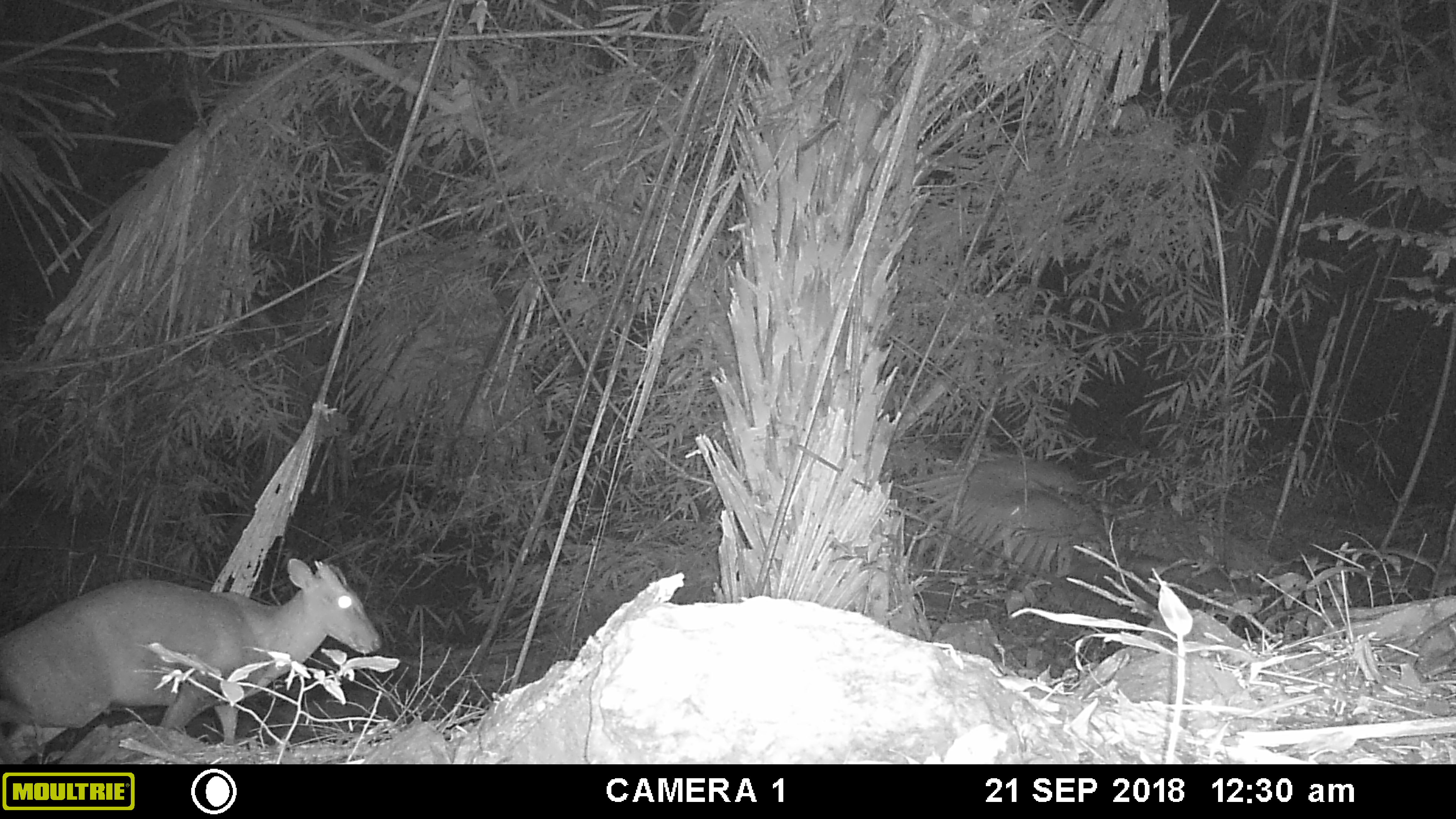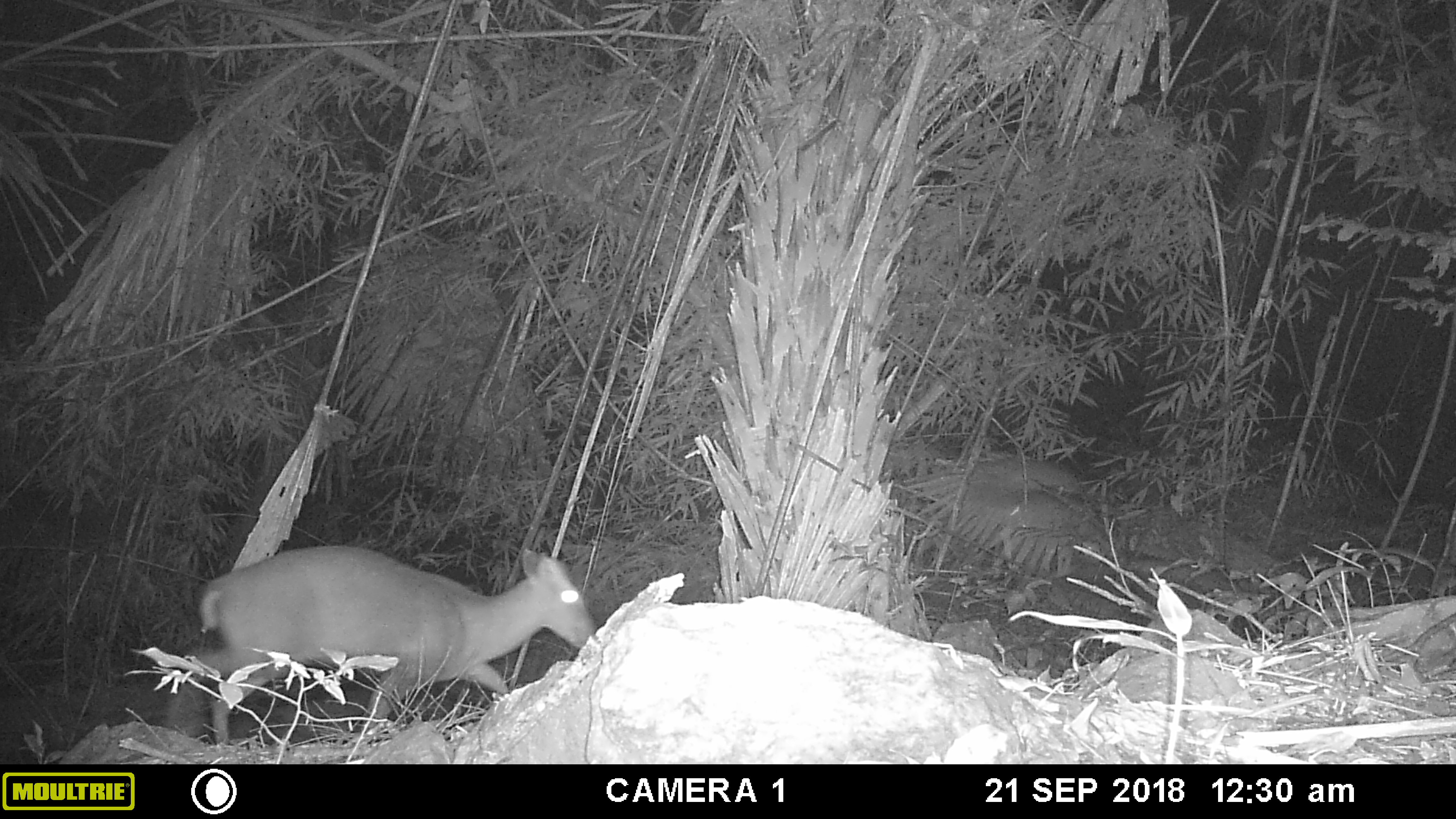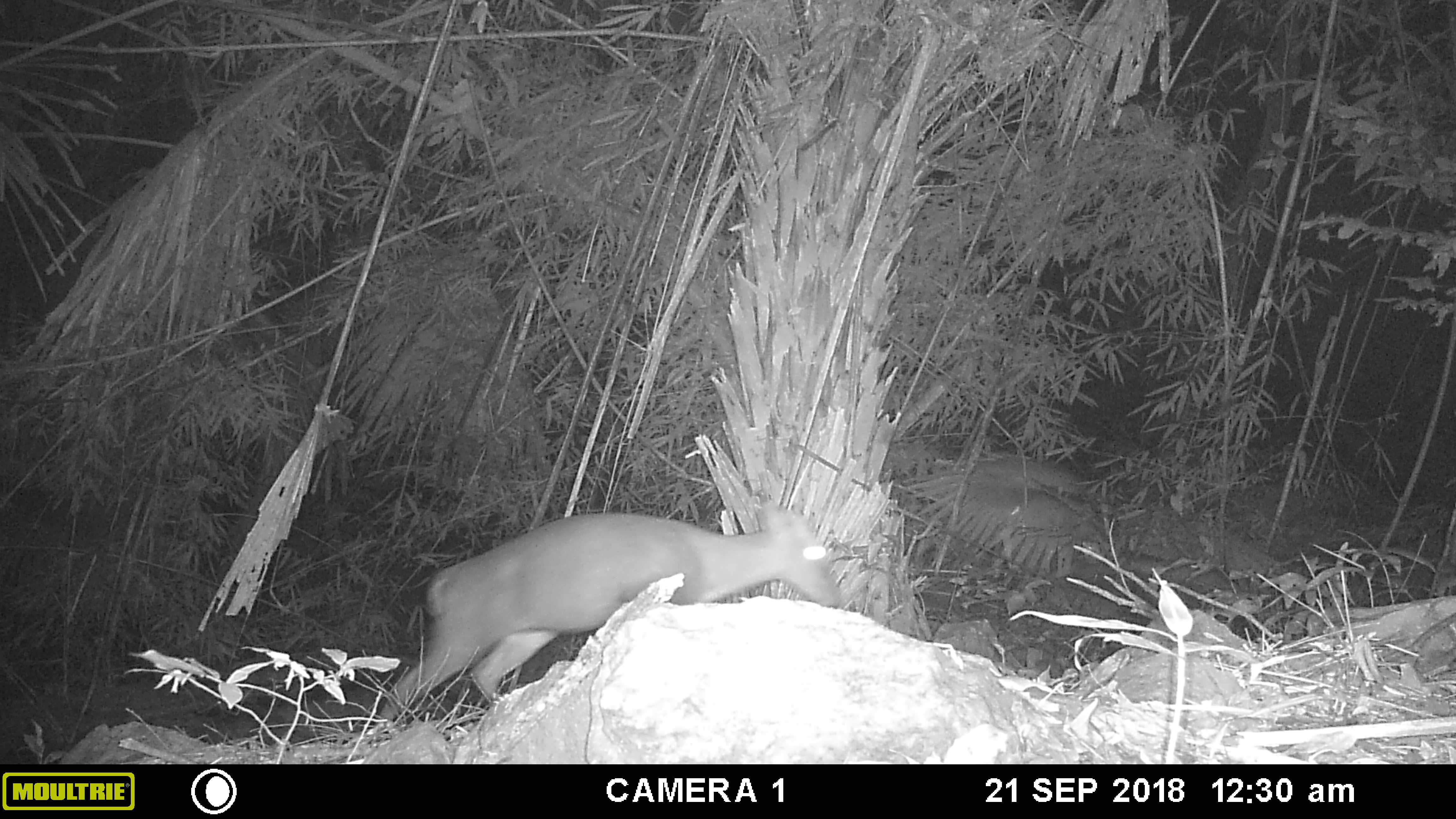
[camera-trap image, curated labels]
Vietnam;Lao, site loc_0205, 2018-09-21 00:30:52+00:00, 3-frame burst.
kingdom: Animalia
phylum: Chordata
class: Mammalia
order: Artiodactyla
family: Cervidae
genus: Muntiacus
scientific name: Muntiacus vuquangensis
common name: large-antlered muntjac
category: large antlered muntjac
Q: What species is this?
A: Large antlered muntjac (large-antlered muntjac) (Muntiacus vuquangensis).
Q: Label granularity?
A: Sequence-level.